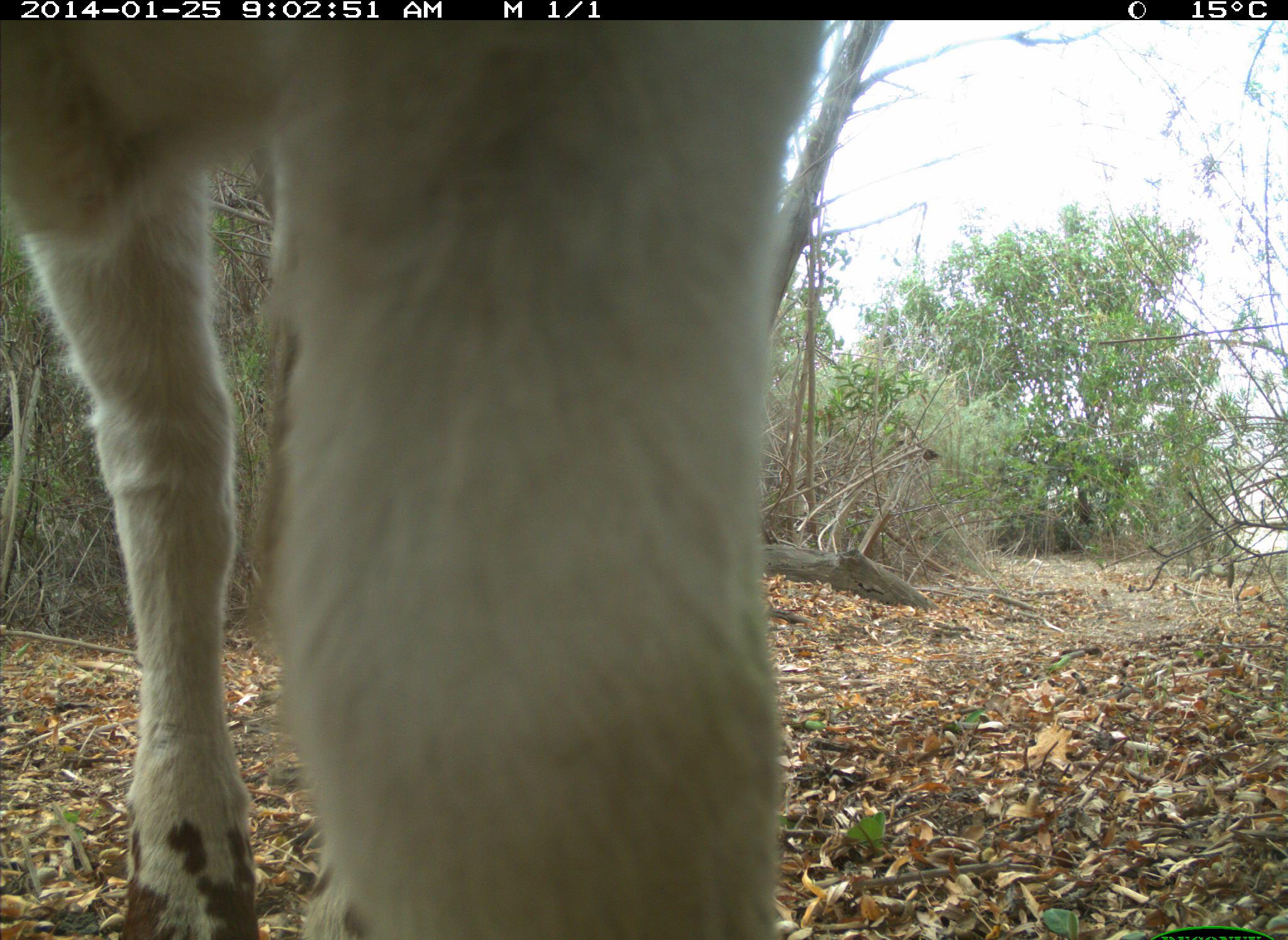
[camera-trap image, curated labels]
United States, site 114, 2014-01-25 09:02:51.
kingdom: Animalia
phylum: Chordata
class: Mammalia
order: Artiodactyla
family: Bovidae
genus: Bos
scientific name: Bos taurus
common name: cow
Cow (Bos taurus).